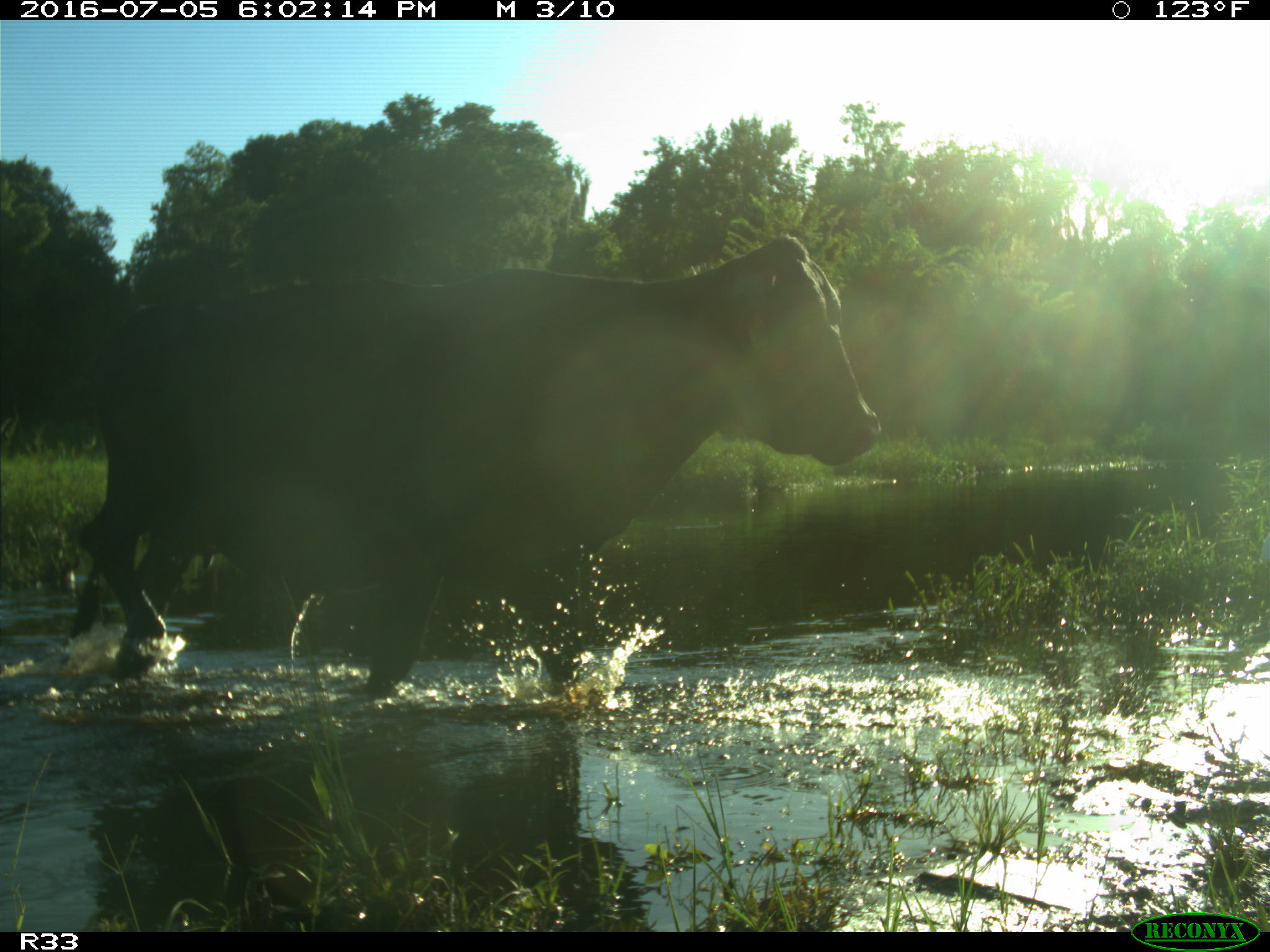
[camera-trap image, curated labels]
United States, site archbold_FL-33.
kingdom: Animalia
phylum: Chordata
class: Mammalia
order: Artiodactyla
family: Bovidae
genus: Bos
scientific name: Bos taurus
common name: domestic cow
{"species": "Bos taurus (domestic cow)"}